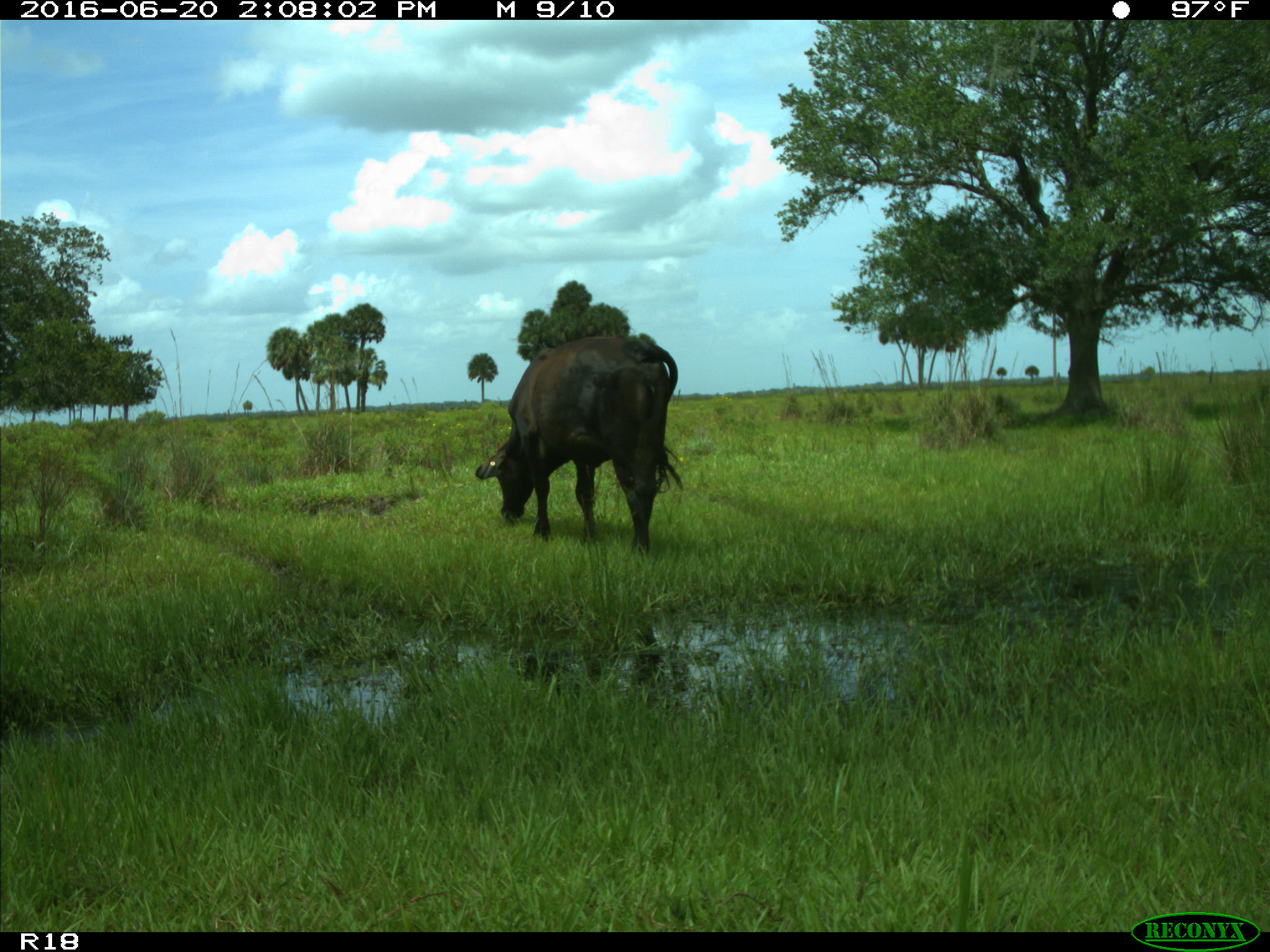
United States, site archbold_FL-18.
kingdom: Animalia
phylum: Chordata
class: Mammalia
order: Artiodactyla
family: Bovidae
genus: Bos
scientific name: Bos taurus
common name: domestic cow